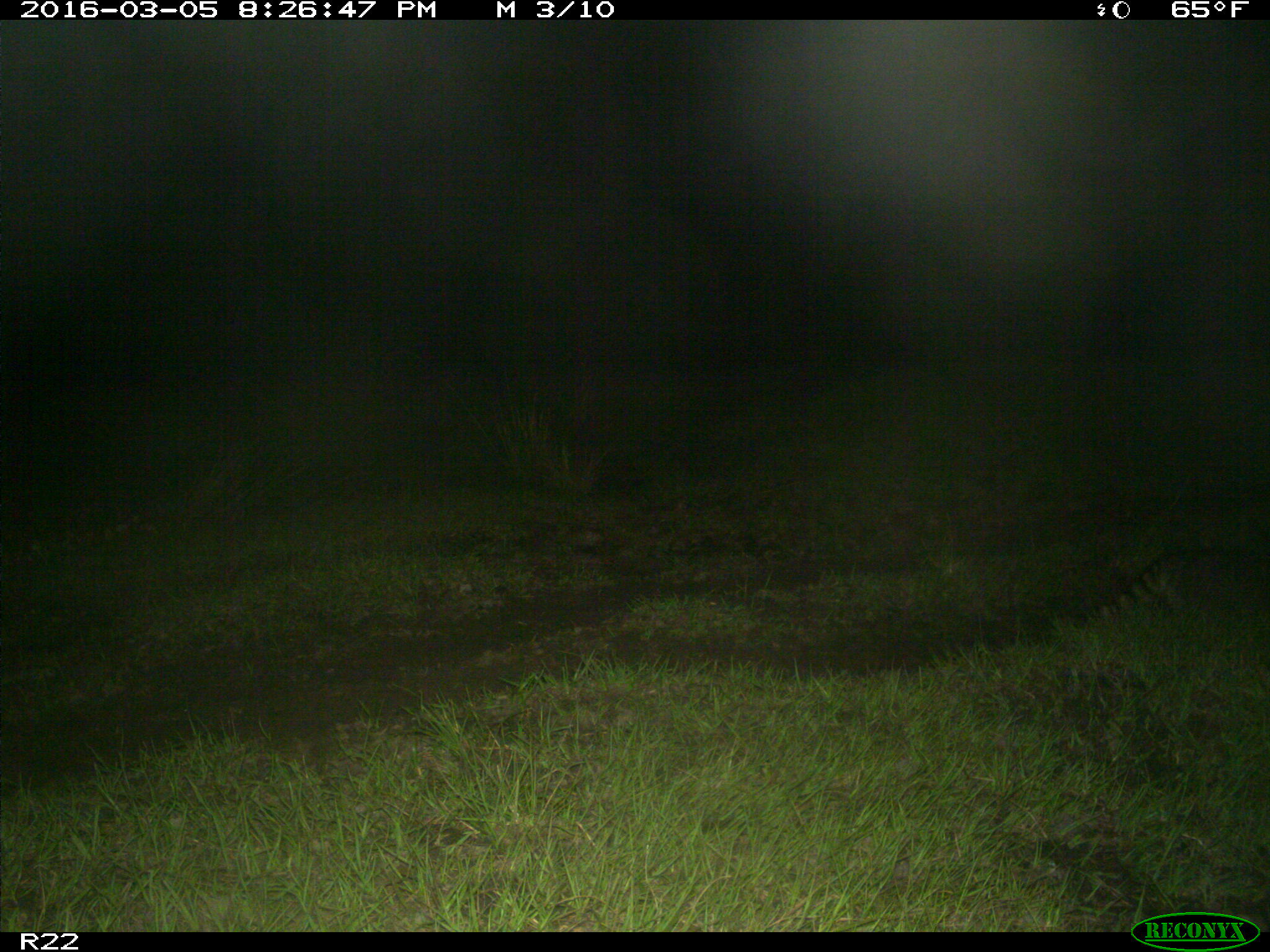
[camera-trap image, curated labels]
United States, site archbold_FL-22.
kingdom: Animalia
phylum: Chordata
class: Mammalia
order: Carnivora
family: Procyonidae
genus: Procyon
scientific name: Procyon lotor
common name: common raccoon